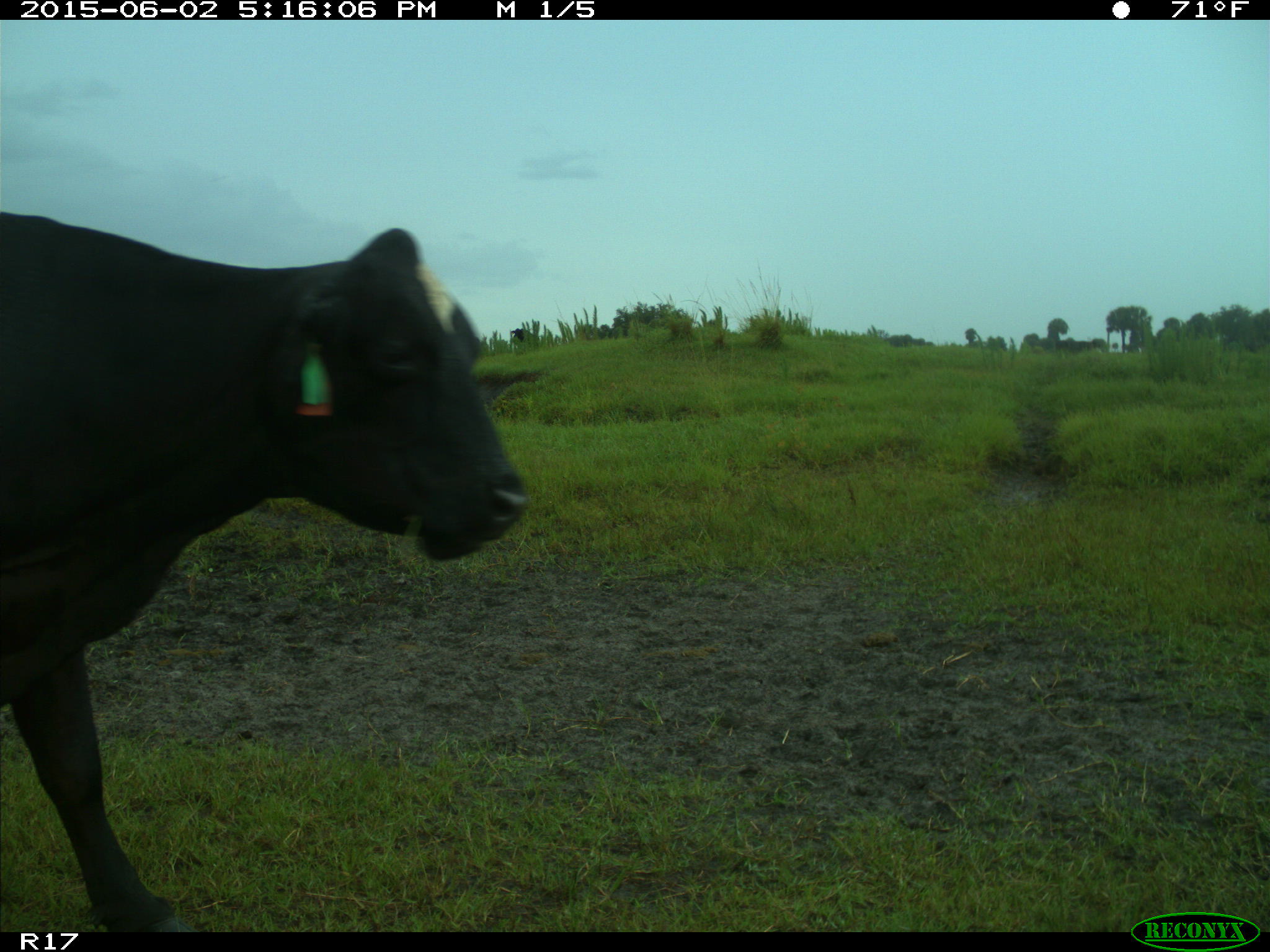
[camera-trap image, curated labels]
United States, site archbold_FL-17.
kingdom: Animalia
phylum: Chordata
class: Mammalia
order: Artiodactyla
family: Bovidae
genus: Bos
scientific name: Bos taurus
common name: domestic cow